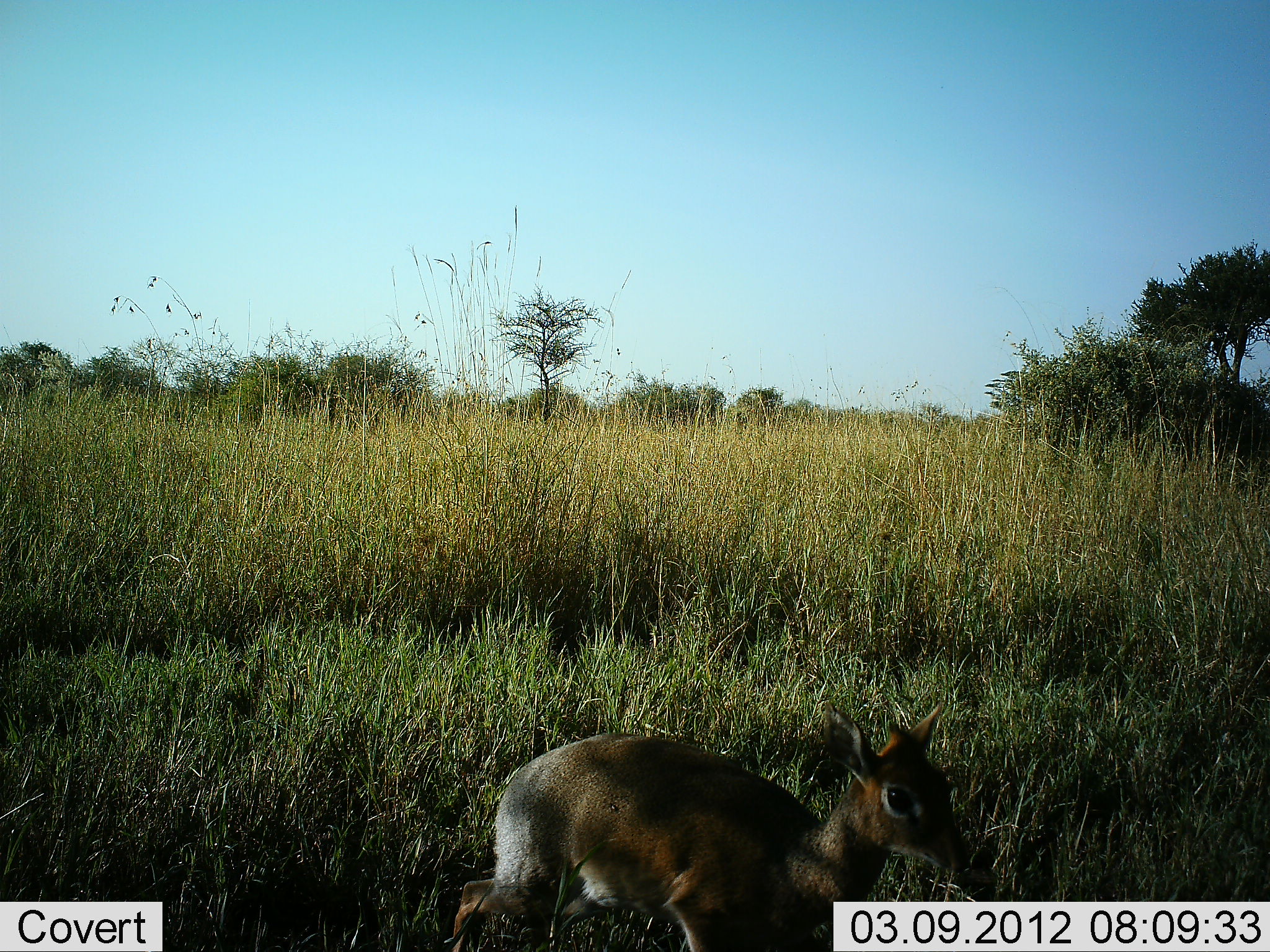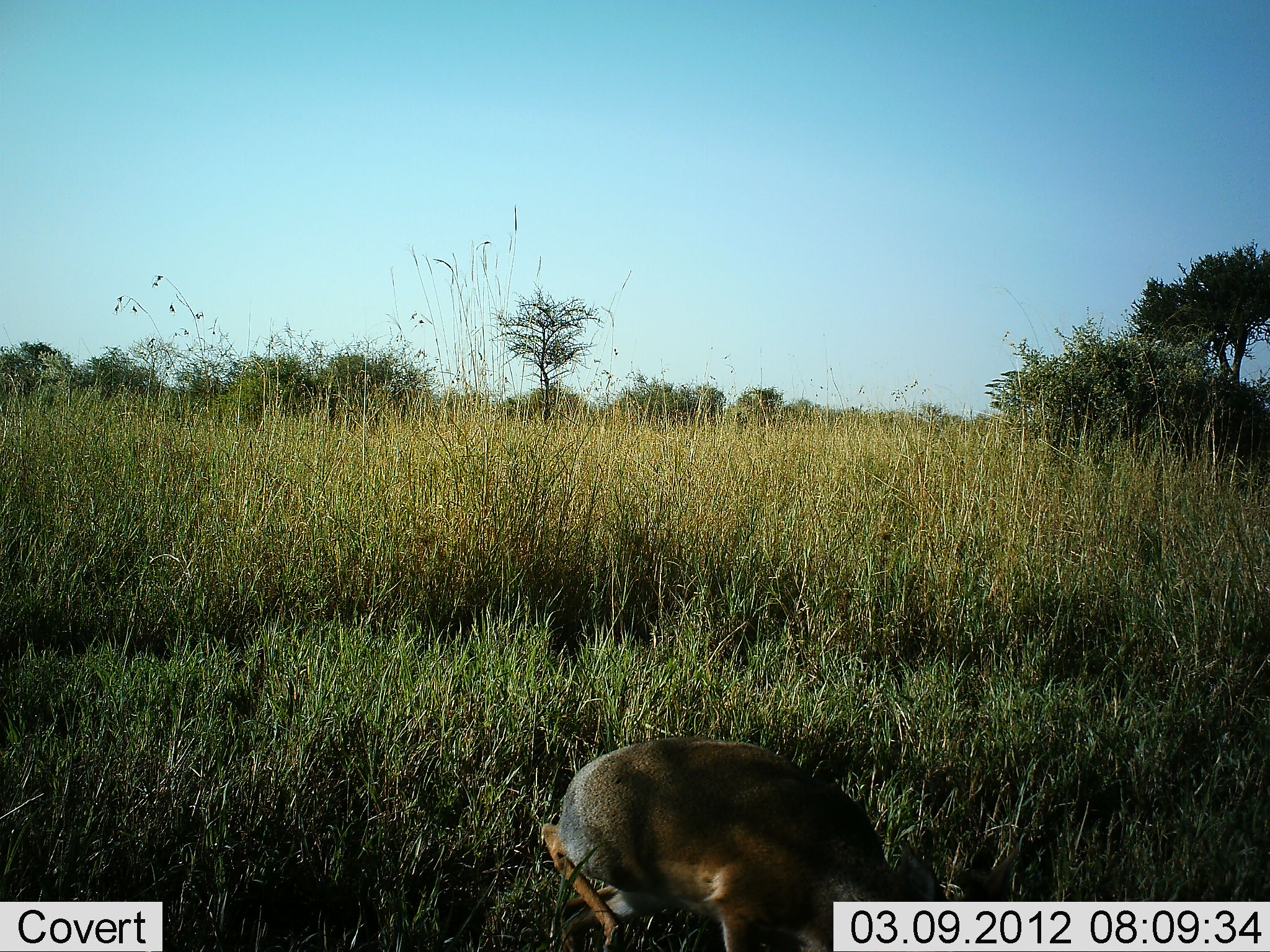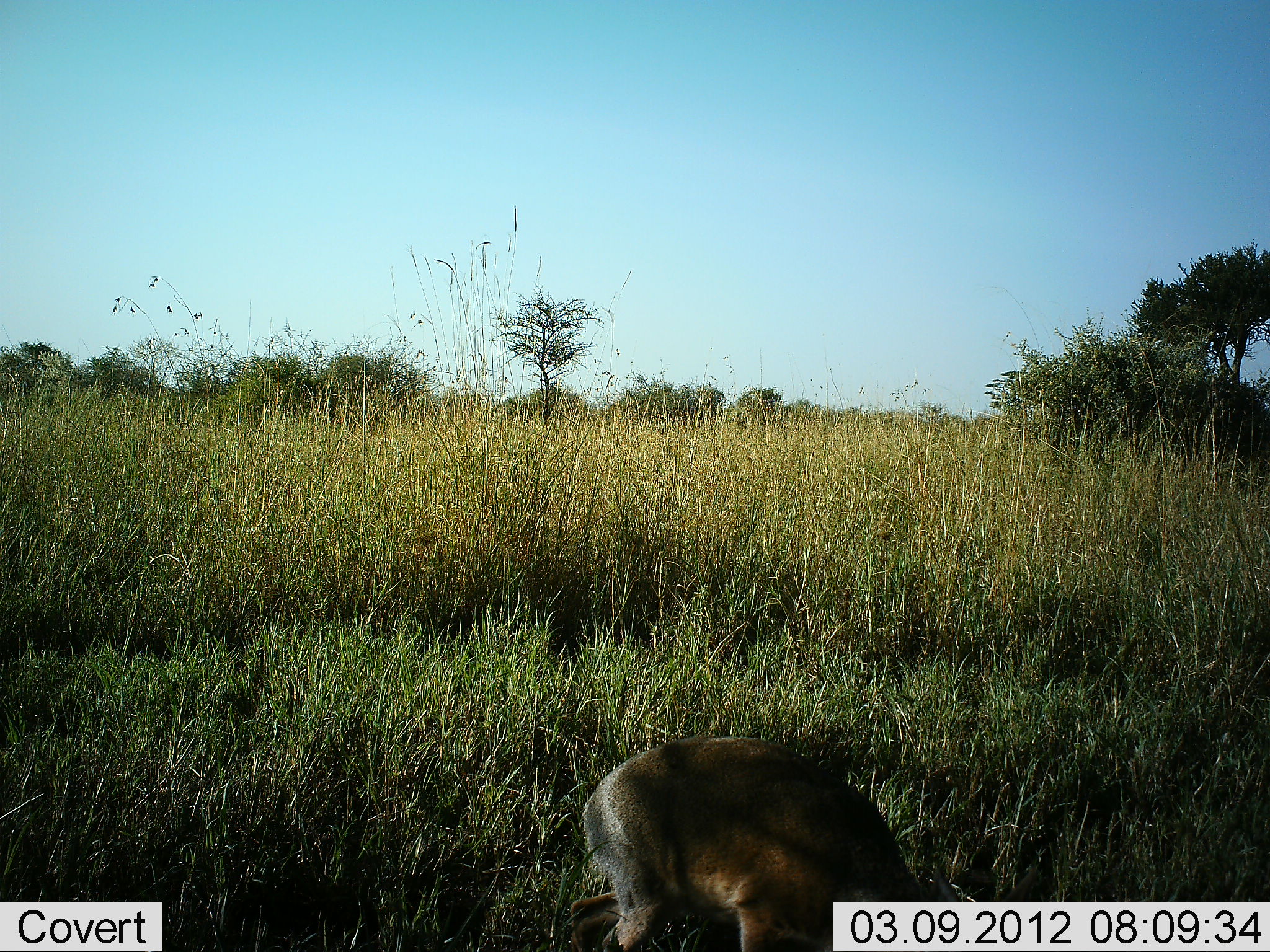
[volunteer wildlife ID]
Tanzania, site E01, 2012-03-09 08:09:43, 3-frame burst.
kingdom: Animalia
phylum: Chordata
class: Mammalia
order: Artiodactyla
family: Bovidae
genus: Madoqua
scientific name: Madoqua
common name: dikdik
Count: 1.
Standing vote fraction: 41%.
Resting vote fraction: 5%.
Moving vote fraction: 14%.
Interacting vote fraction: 0%.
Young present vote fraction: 5%.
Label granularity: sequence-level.